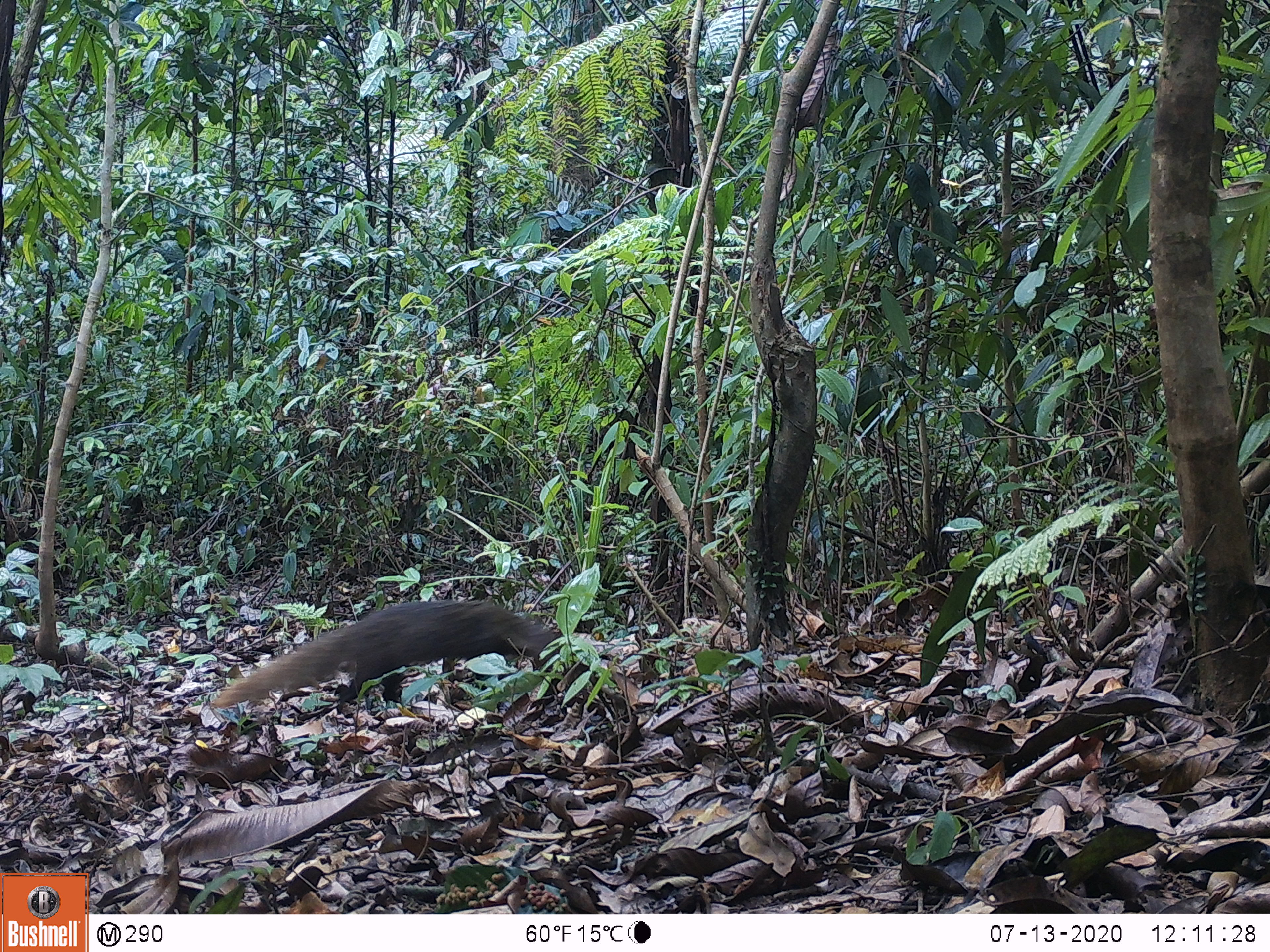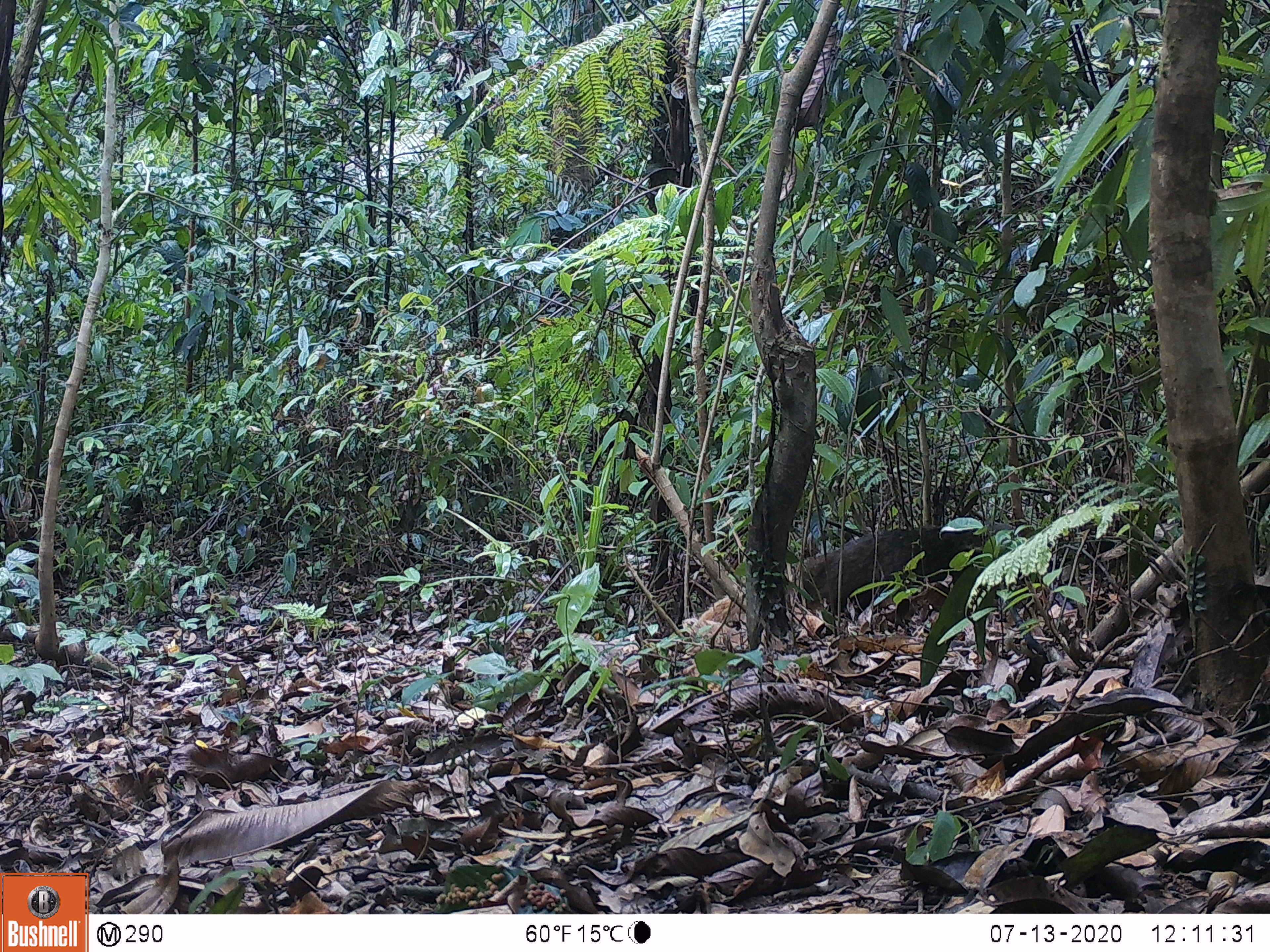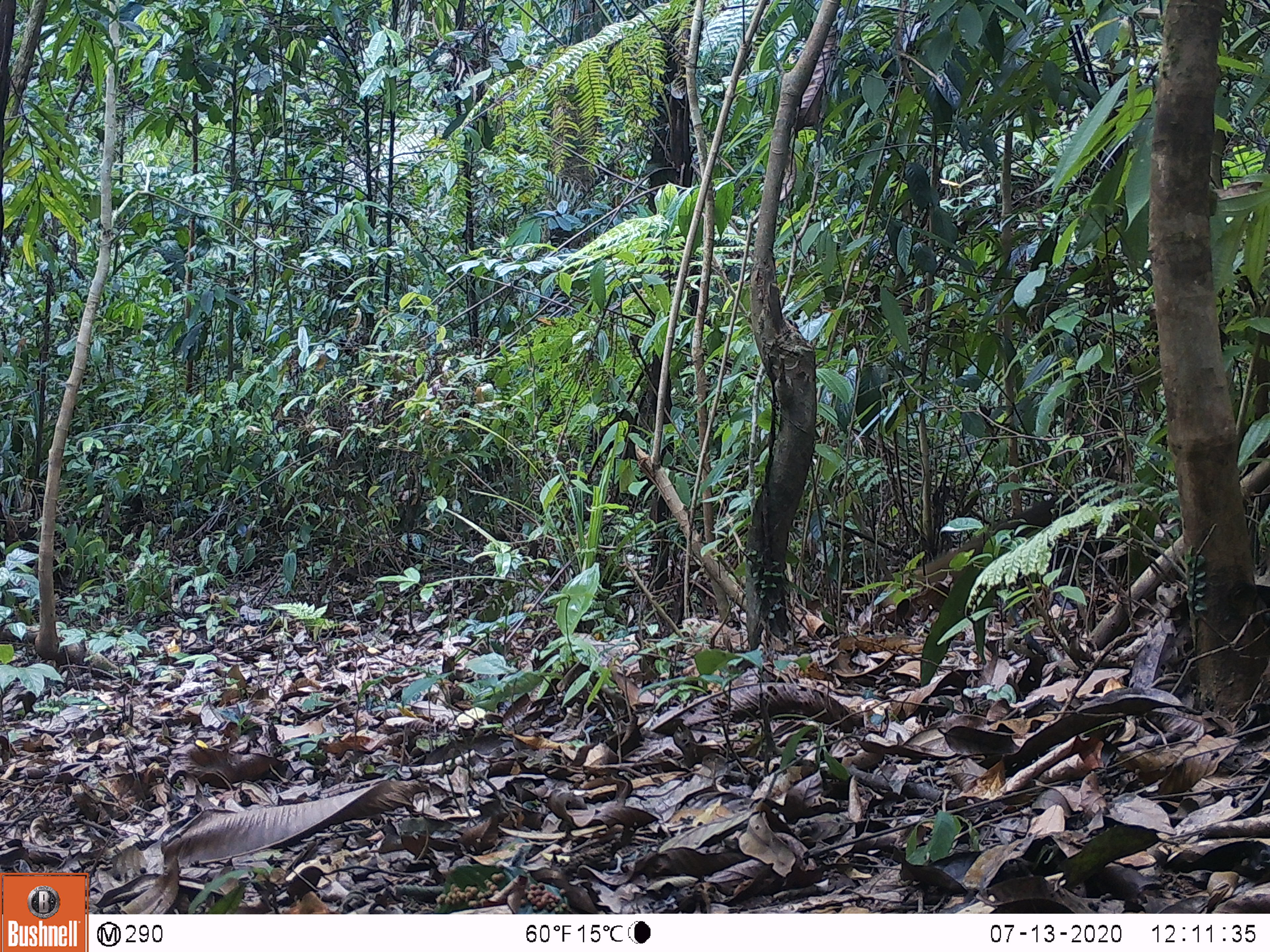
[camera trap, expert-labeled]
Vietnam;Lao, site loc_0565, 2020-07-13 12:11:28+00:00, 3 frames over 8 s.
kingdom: Animalia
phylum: Chordata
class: Mammalia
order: Carnivora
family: Herpestidae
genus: Urva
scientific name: Urva urva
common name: crab-eating mongoose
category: crab eating mongoose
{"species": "crab eating mongoose (crab-eating mongoose) (Urva urva)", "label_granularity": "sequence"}